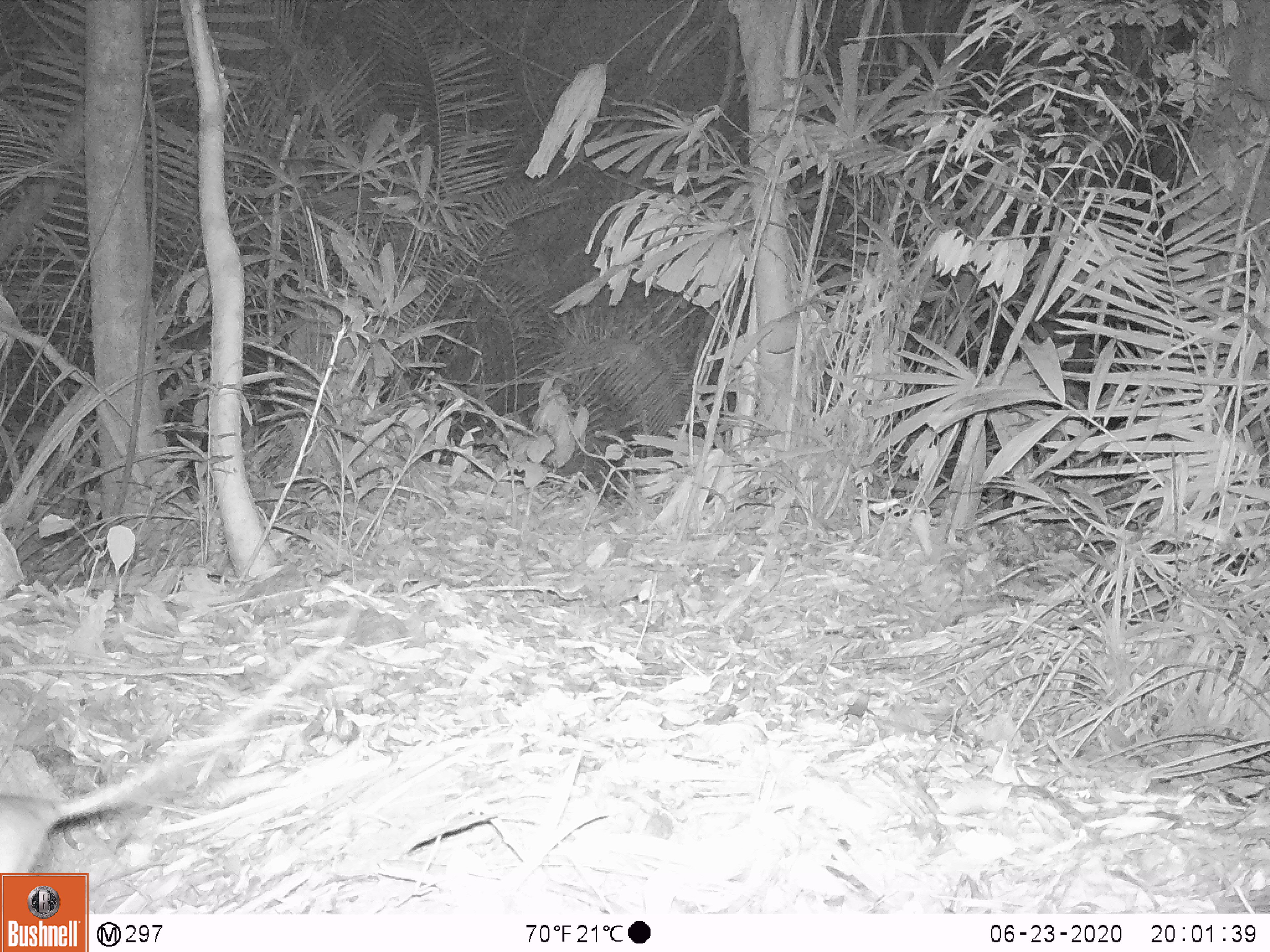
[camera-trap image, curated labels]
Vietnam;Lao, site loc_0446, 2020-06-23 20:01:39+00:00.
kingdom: Animalia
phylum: Chordata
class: Mammalia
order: Rodentia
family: Muridae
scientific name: Muridae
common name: old-world mice and rats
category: unidentified murid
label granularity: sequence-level